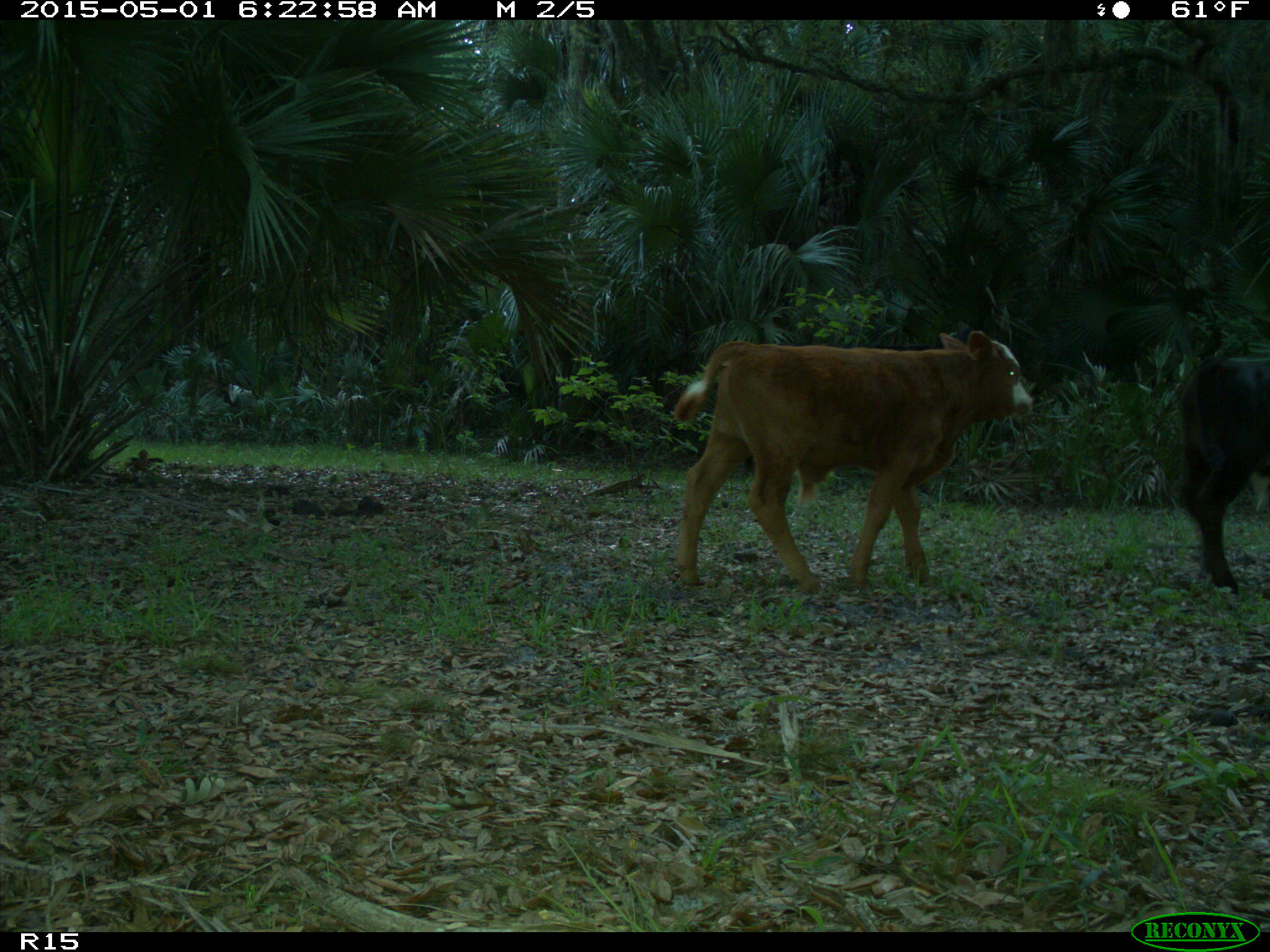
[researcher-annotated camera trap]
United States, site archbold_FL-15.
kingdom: Animalia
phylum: Chordata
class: Mammalia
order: Artiodactyla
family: Bovidae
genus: Bos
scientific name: Bos taurus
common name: domestic cow